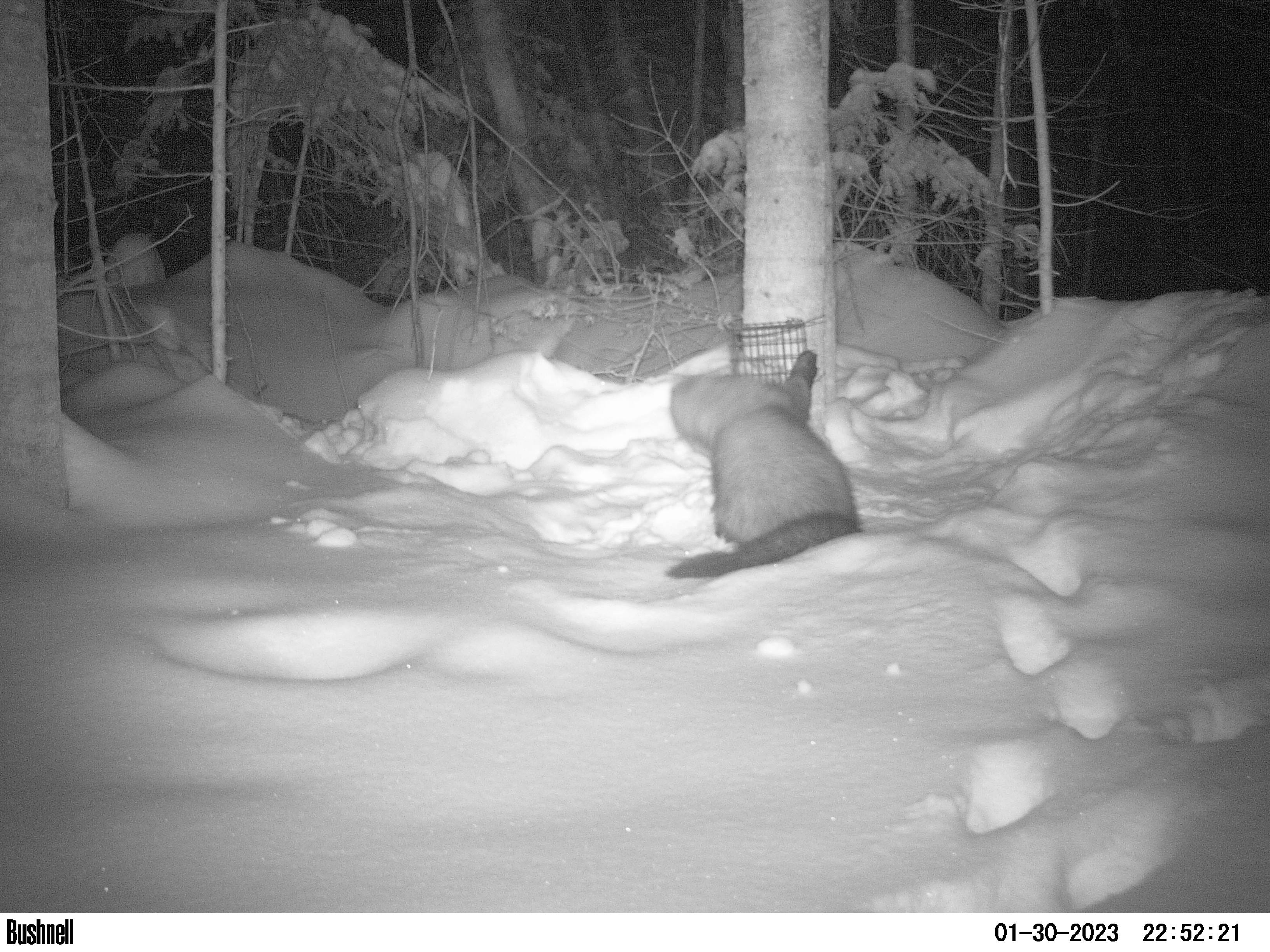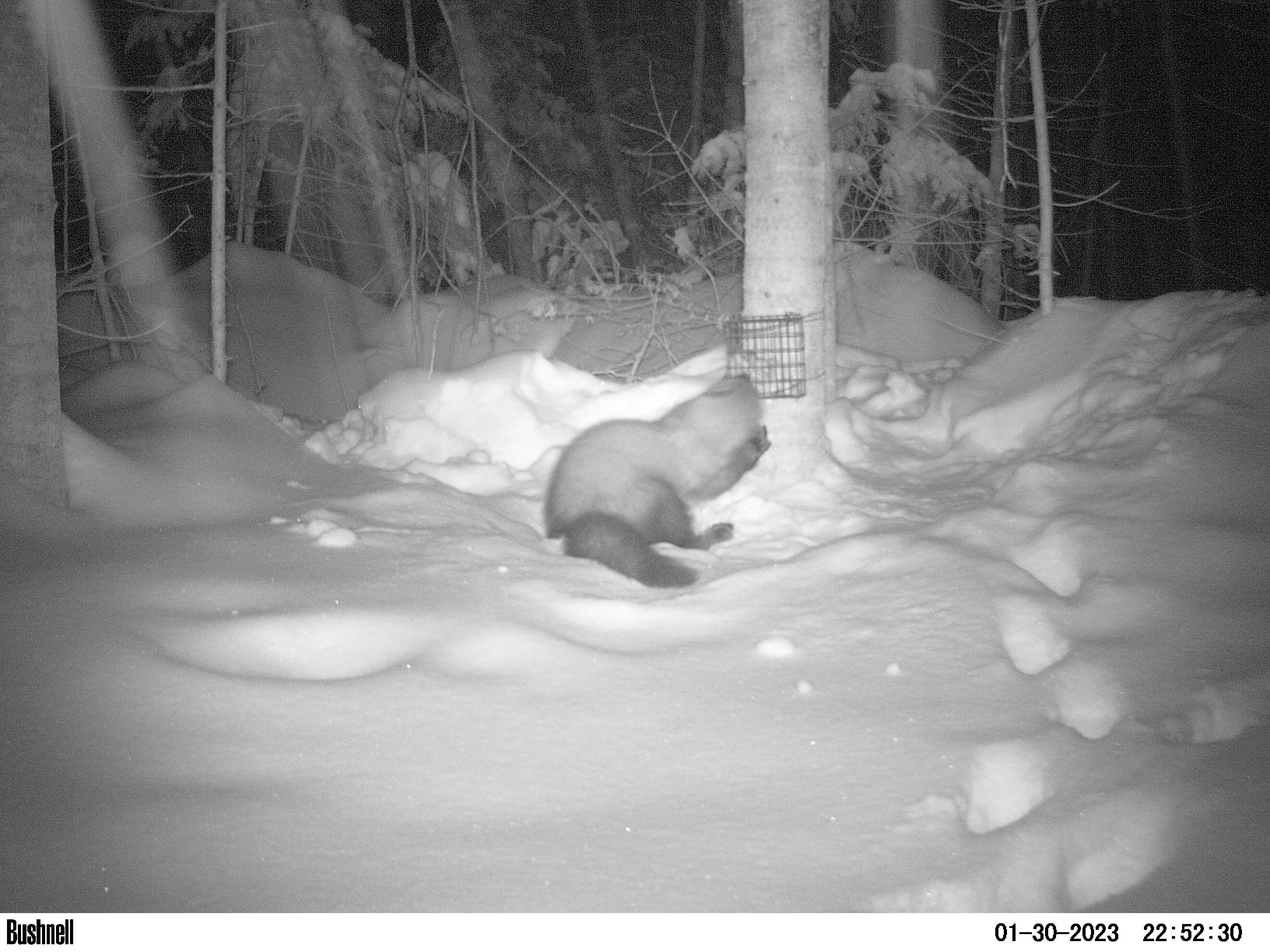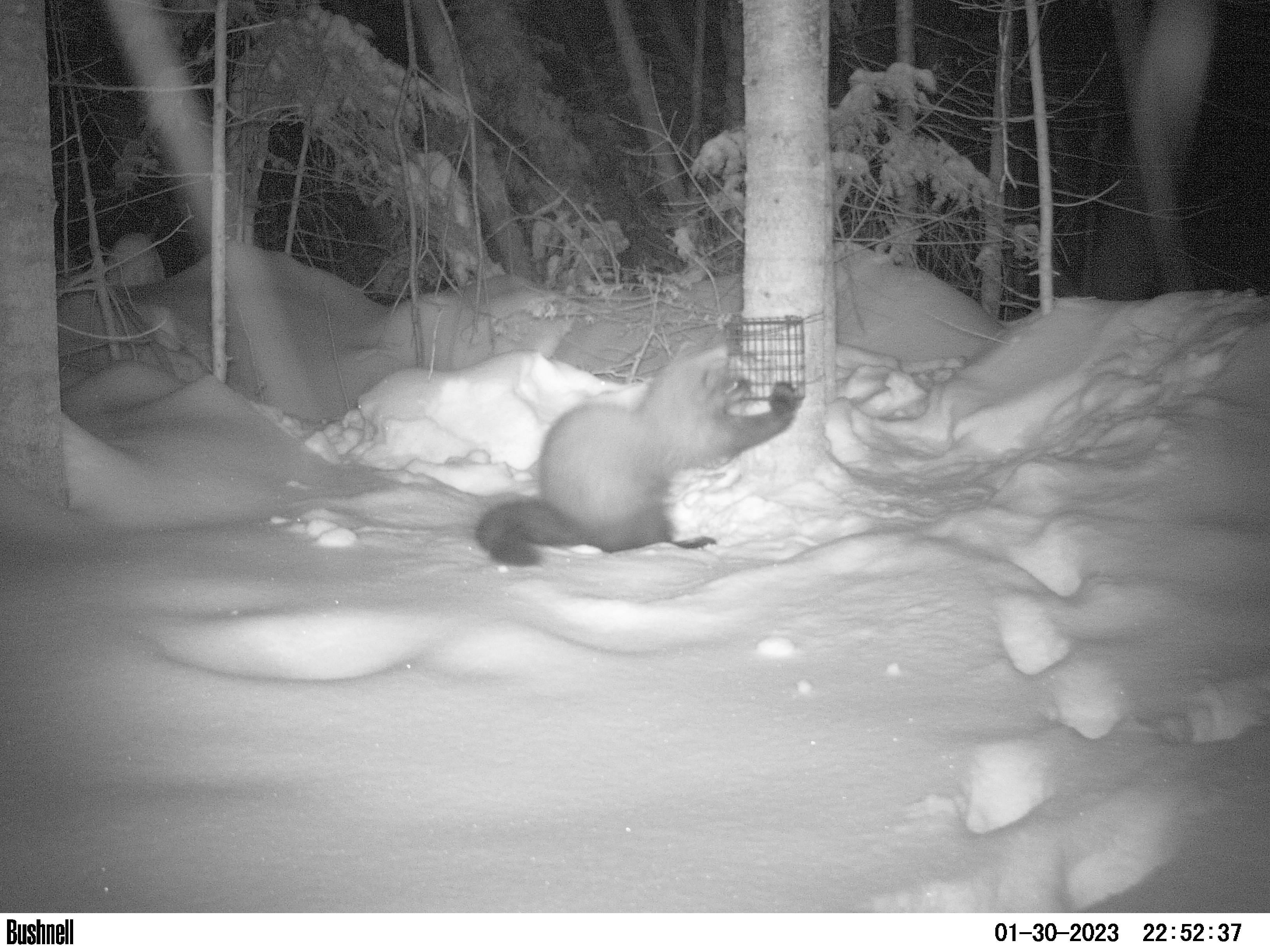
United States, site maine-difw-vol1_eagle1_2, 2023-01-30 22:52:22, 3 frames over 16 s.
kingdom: Animalia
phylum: Chordata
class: Mammalia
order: Carnivora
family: Mustelidae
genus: Pekania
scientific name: Pekania pennanti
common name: fisher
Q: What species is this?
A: Fisher (Pekania pennanti).